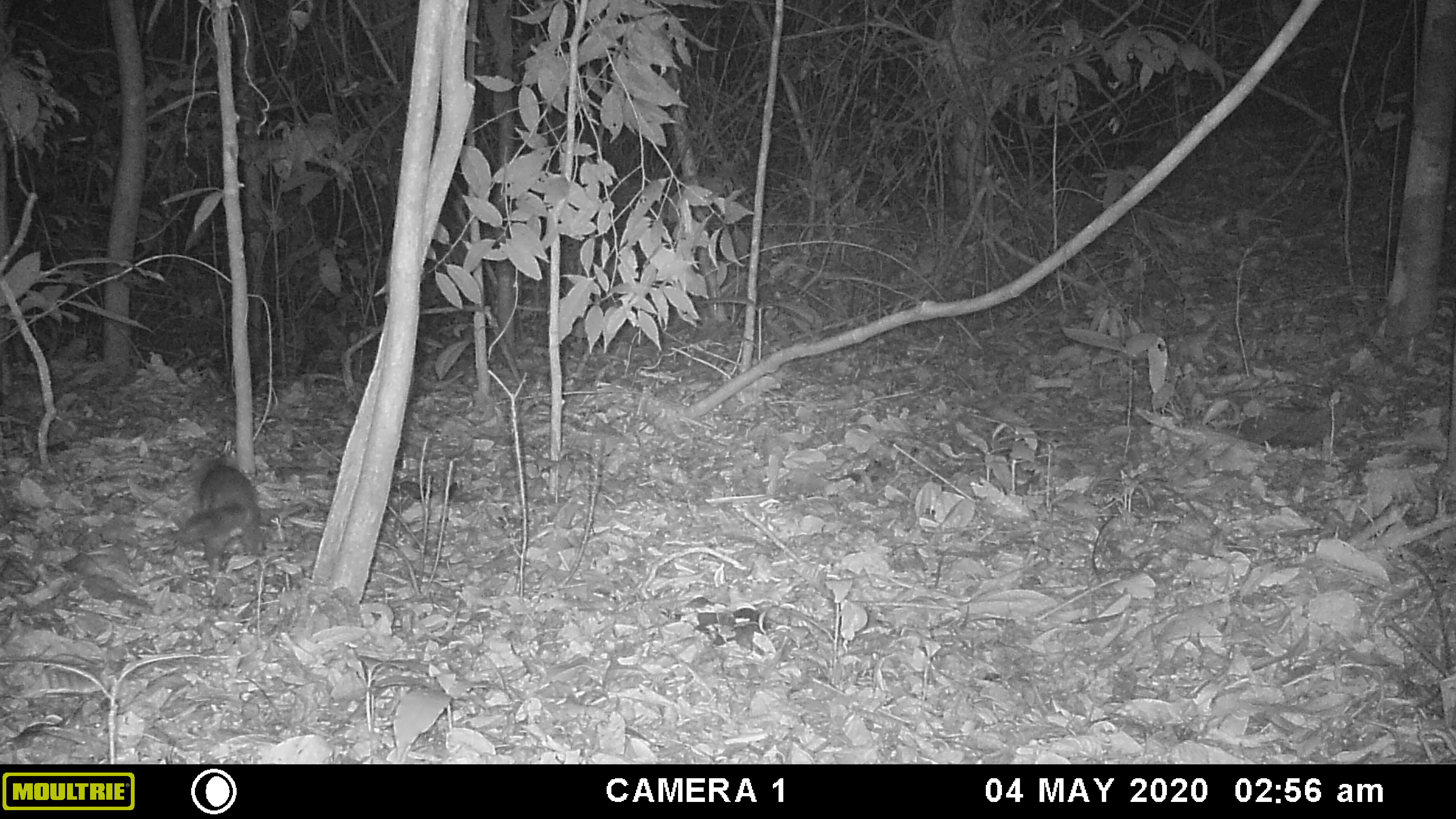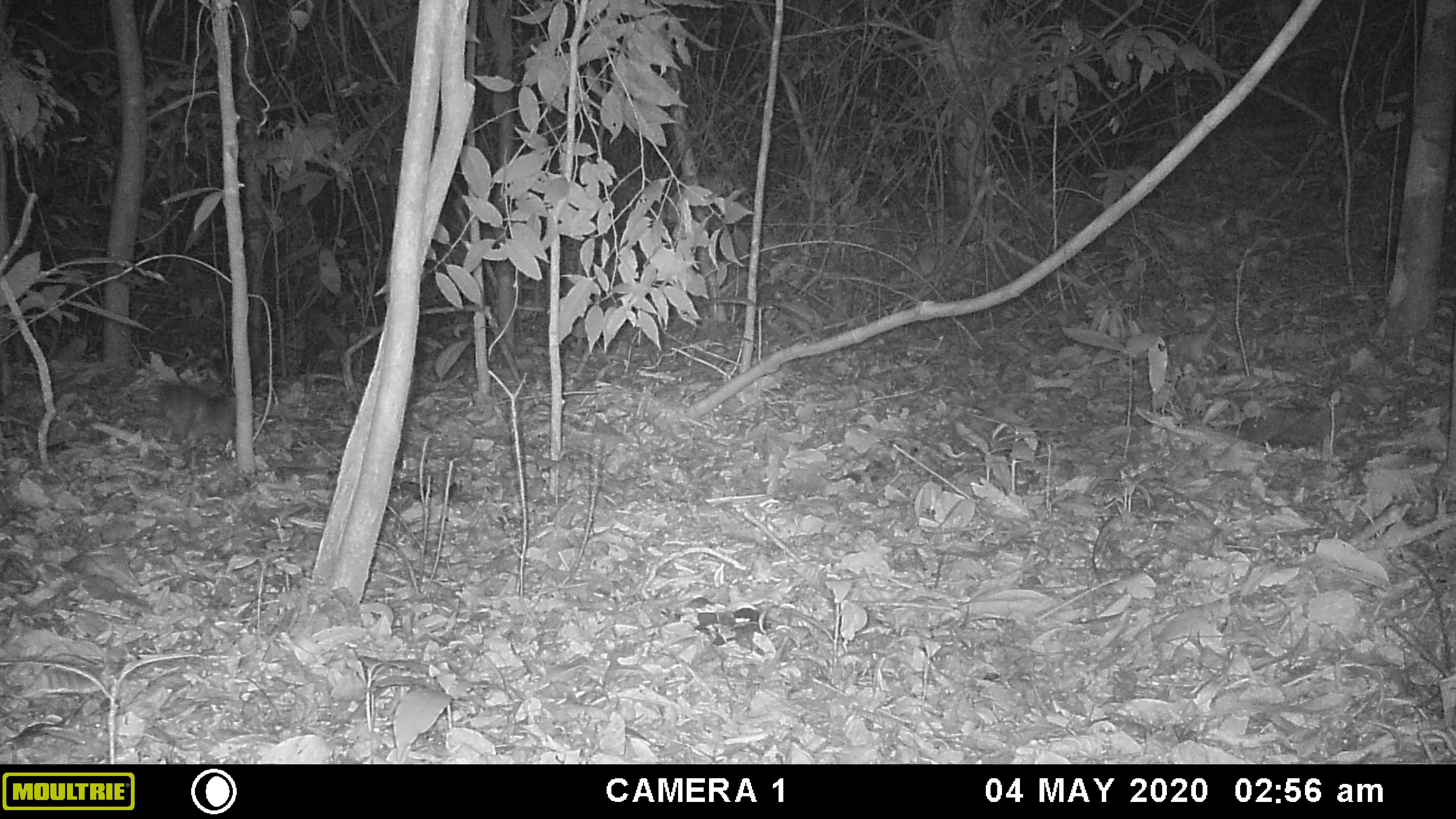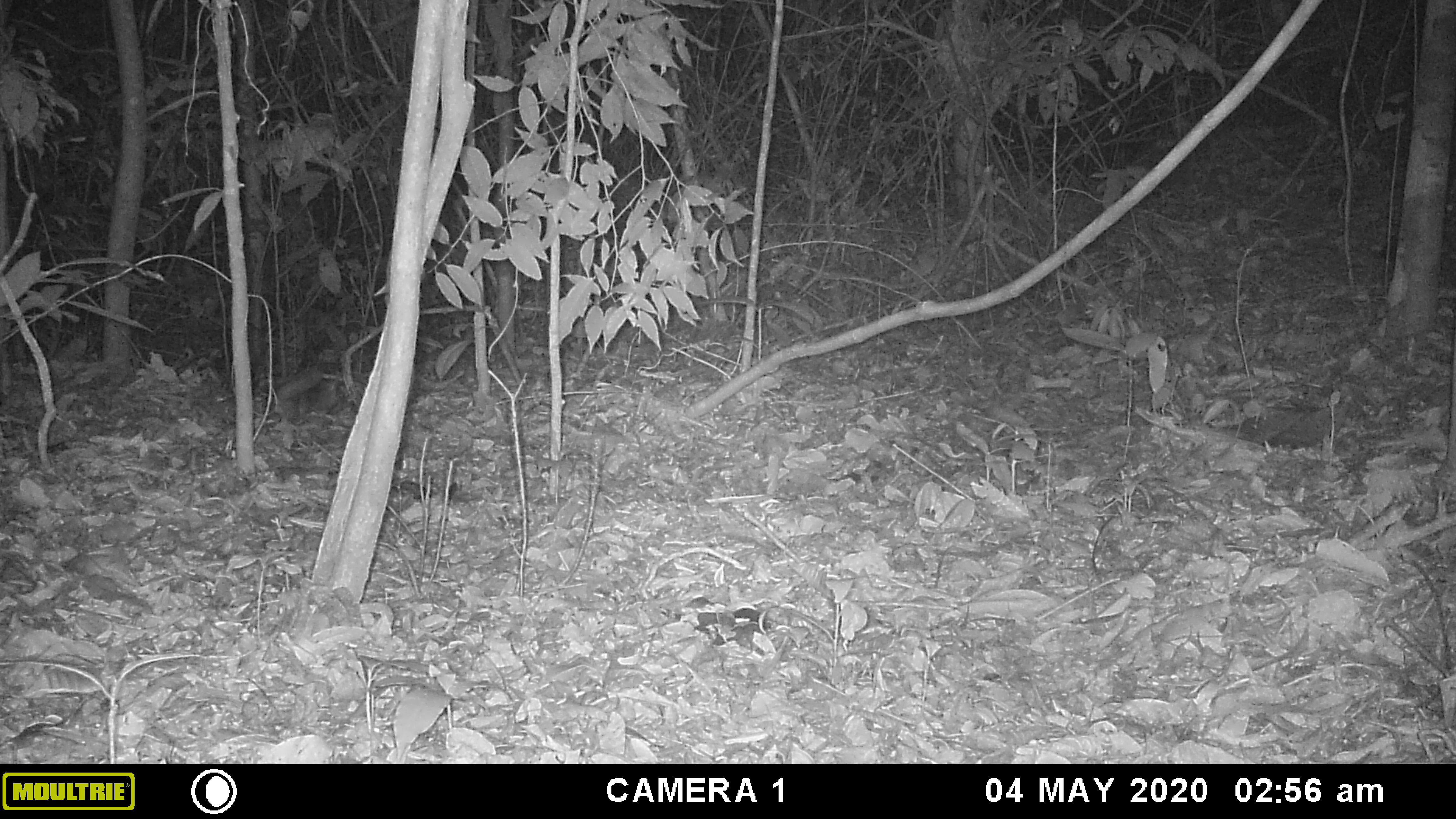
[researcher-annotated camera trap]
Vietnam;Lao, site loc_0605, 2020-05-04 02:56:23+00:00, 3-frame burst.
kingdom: Animalia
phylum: Chordata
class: Mammalia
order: Carnivora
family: Mustelidae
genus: Melogale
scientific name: Melogale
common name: ferret badger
Ferret badger (Melogale). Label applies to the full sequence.